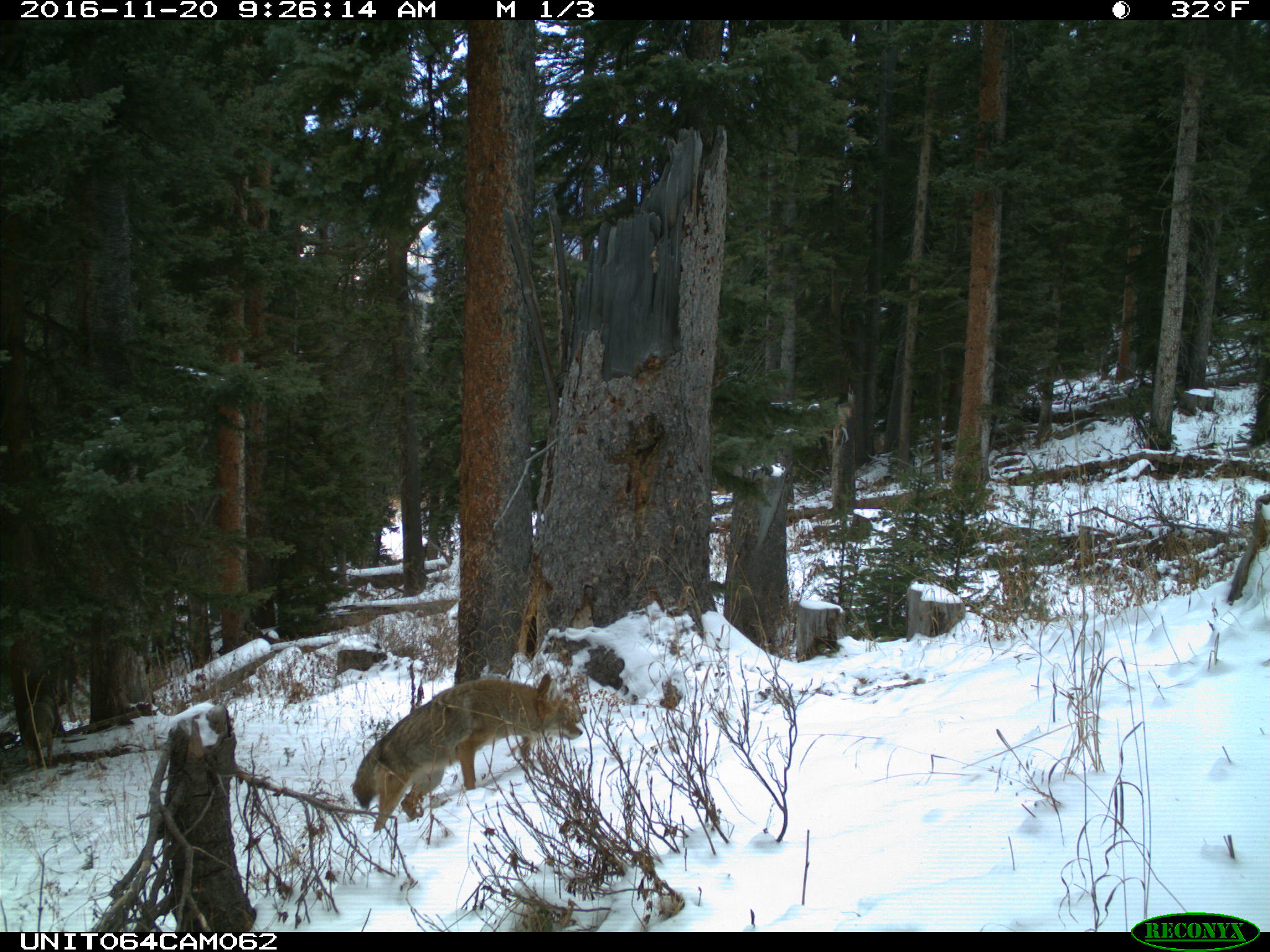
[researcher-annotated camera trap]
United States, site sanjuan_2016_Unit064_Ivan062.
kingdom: Animalia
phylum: Chordata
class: Mammalia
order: Carnivora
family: Canidae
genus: Canis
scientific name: Canis latrans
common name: coyote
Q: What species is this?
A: Canis latrans (coyote).